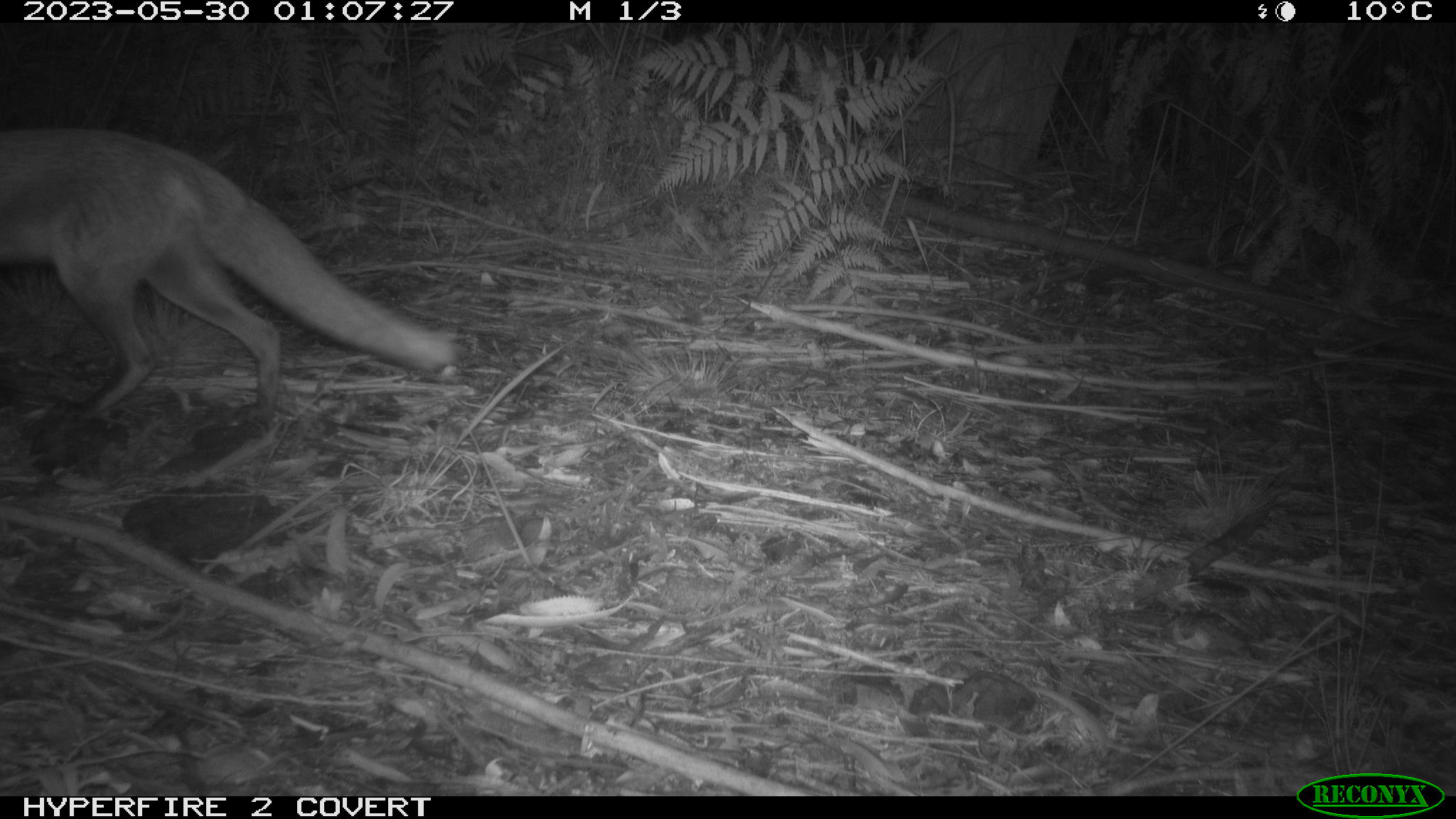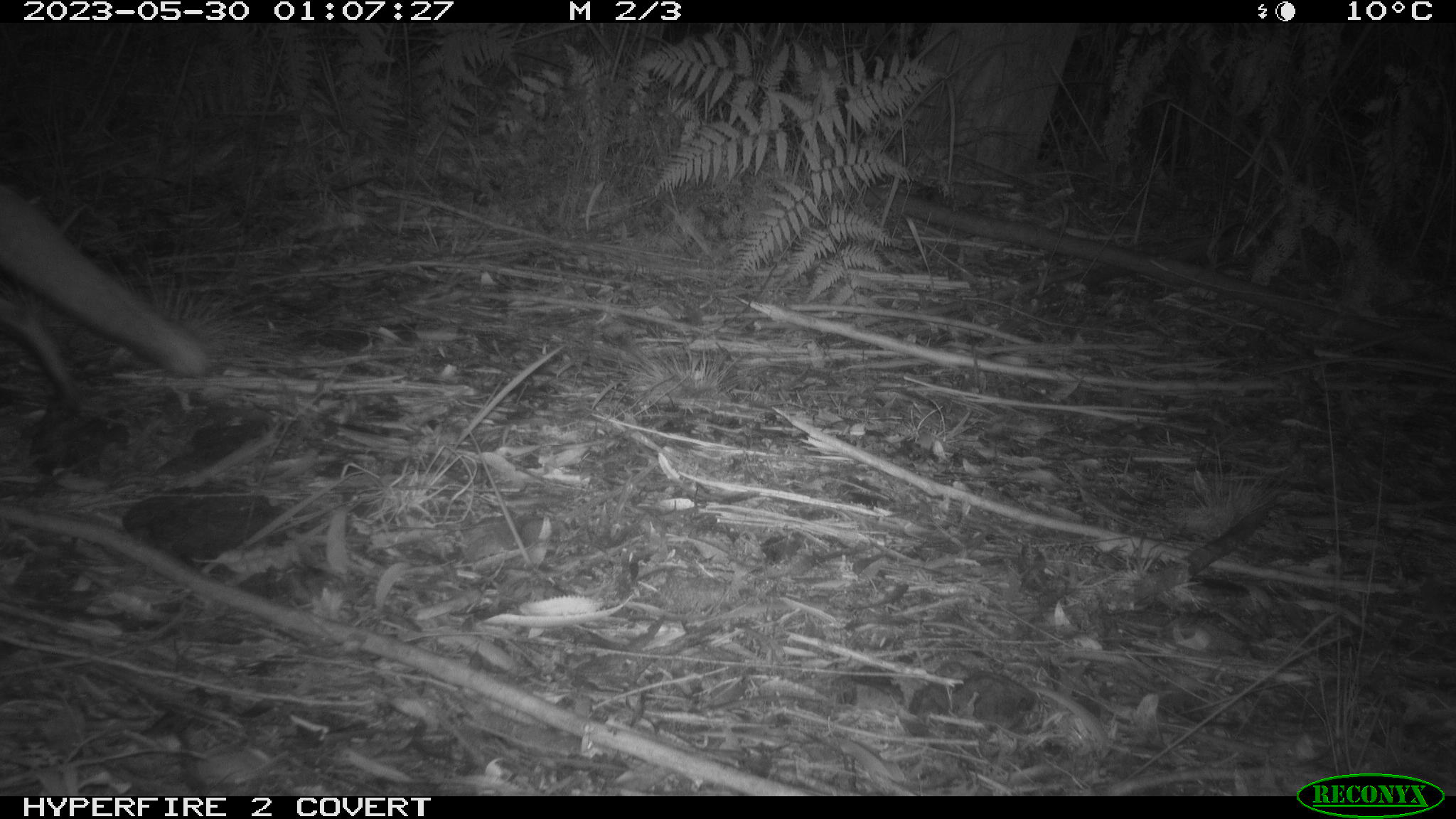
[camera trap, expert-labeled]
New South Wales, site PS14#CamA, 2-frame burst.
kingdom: Animalia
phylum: Chordata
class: Mammalia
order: Carnivora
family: Canidae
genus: Vulpes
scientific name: Vulpes vulpes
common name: red fox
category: fox